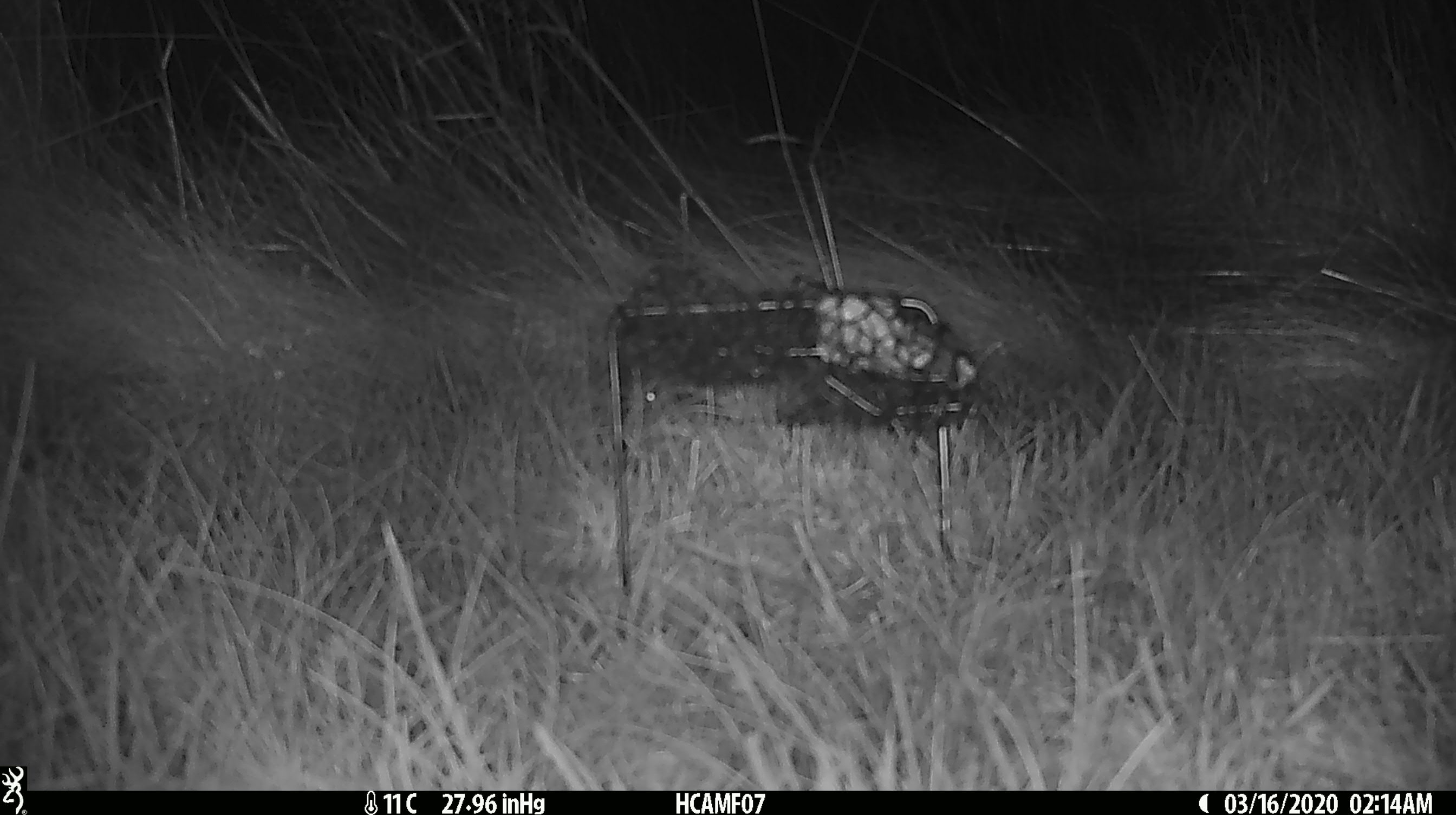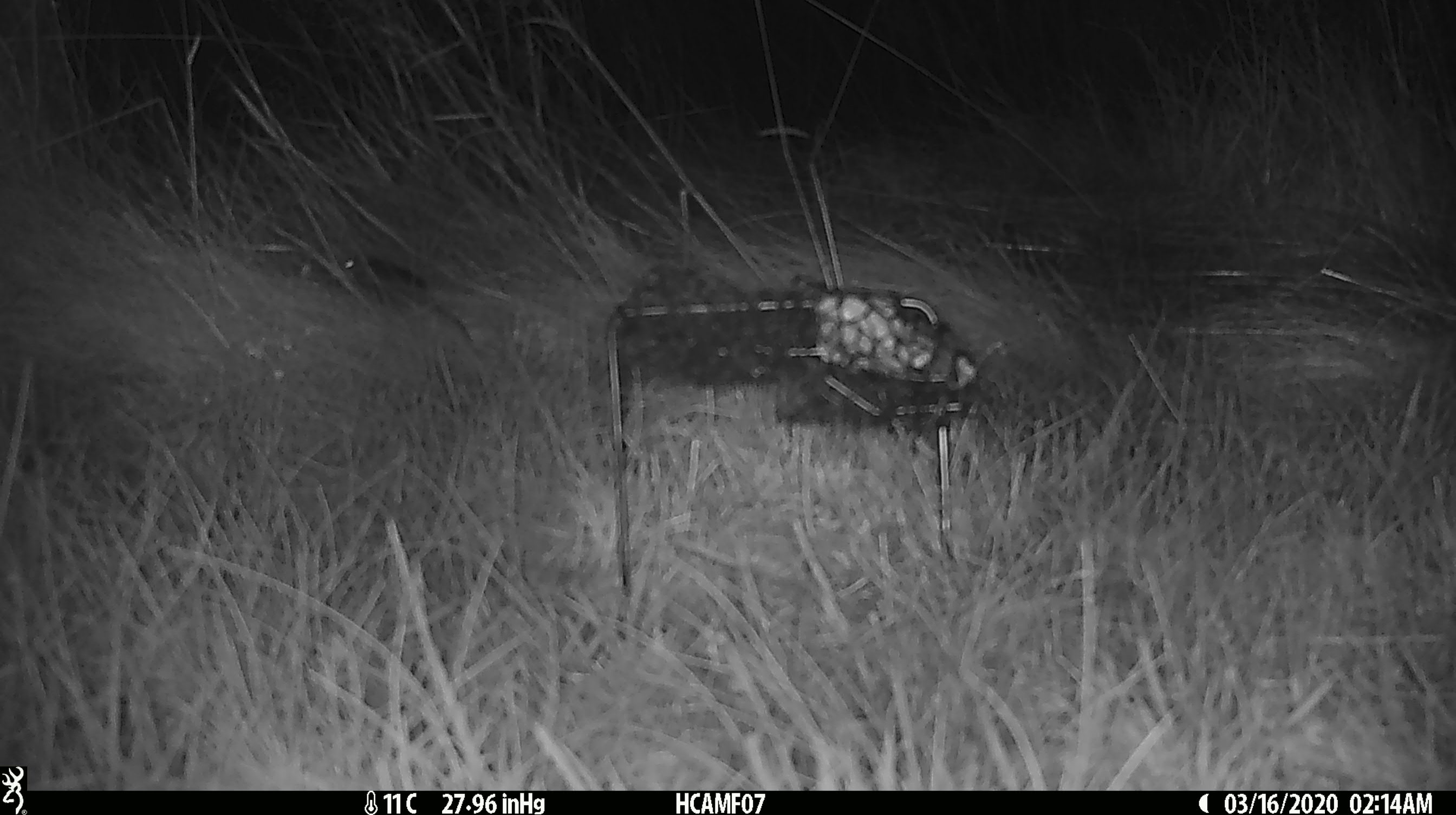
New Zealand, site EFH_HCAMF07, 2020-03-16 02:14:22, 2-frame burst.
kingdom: Animalia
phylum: Chordata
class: Mammalia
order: Rodentia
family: Muridae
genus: Mus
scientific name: Mus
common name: mouse